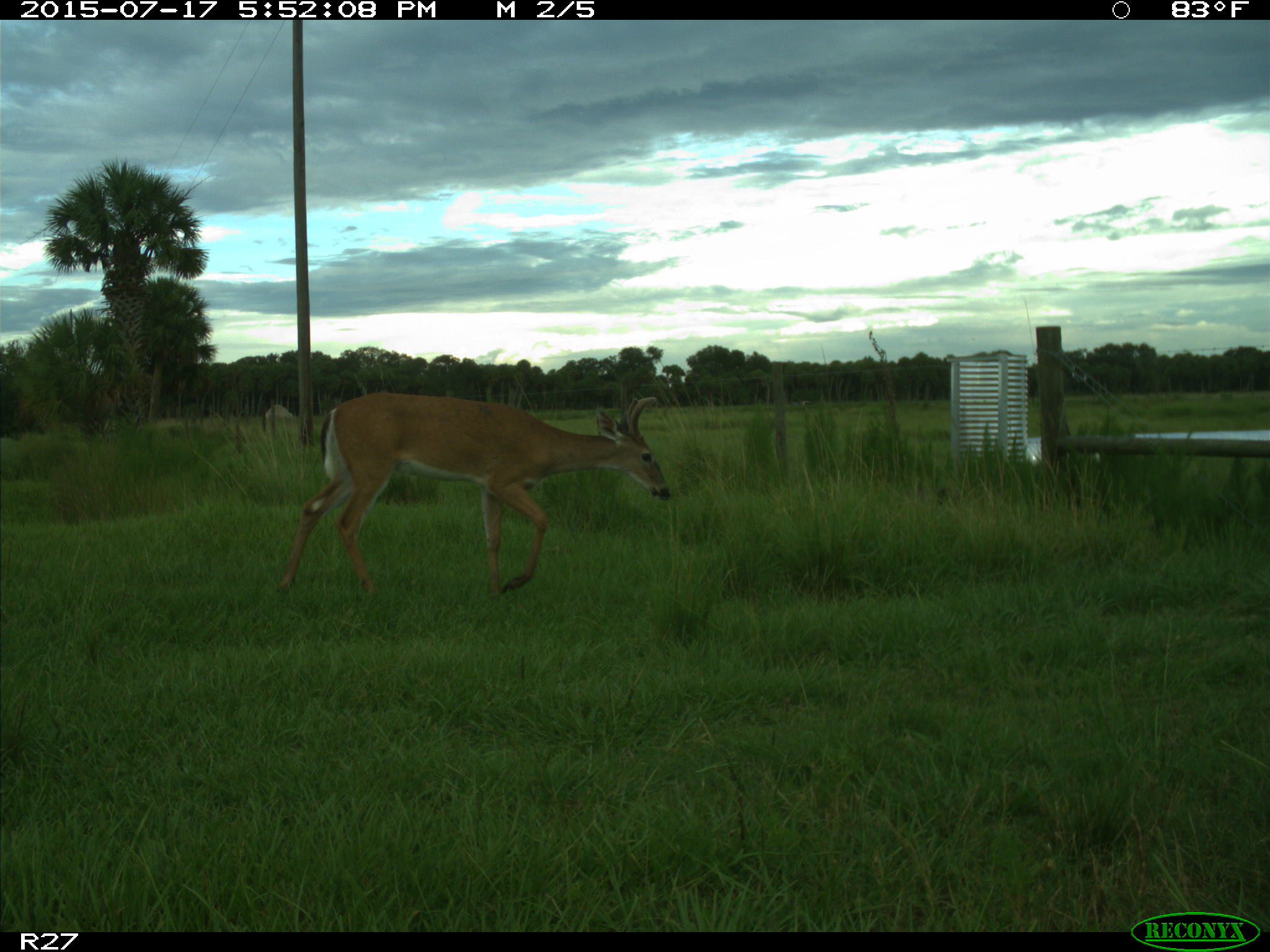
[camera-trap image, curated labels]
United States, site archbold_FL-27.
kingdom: Animalia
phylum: Chordata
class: Mammalia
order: Artiodactyla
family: Cervidae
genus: Odocoileus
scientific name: Odocoileus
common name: deer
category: unidentified deer